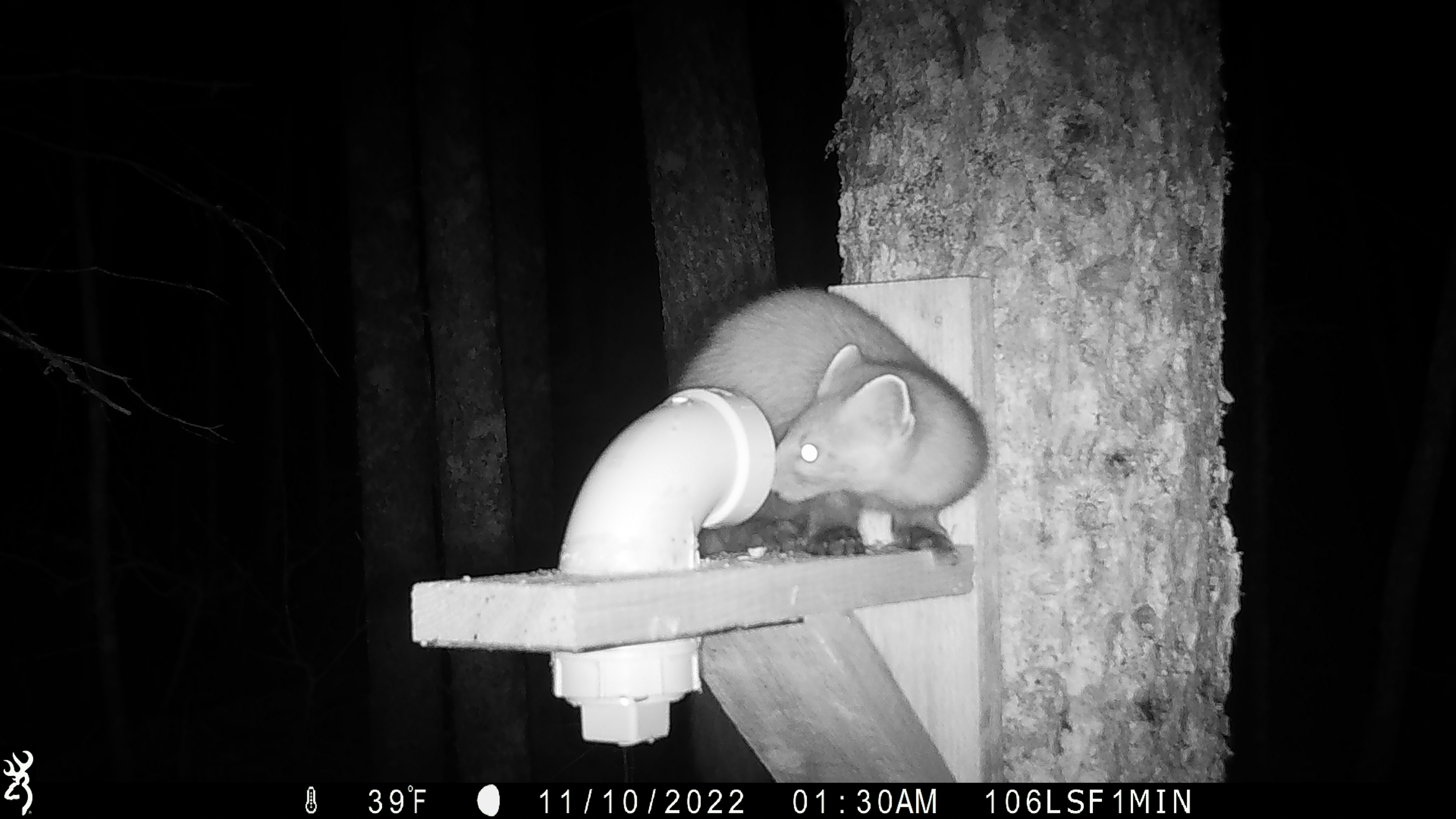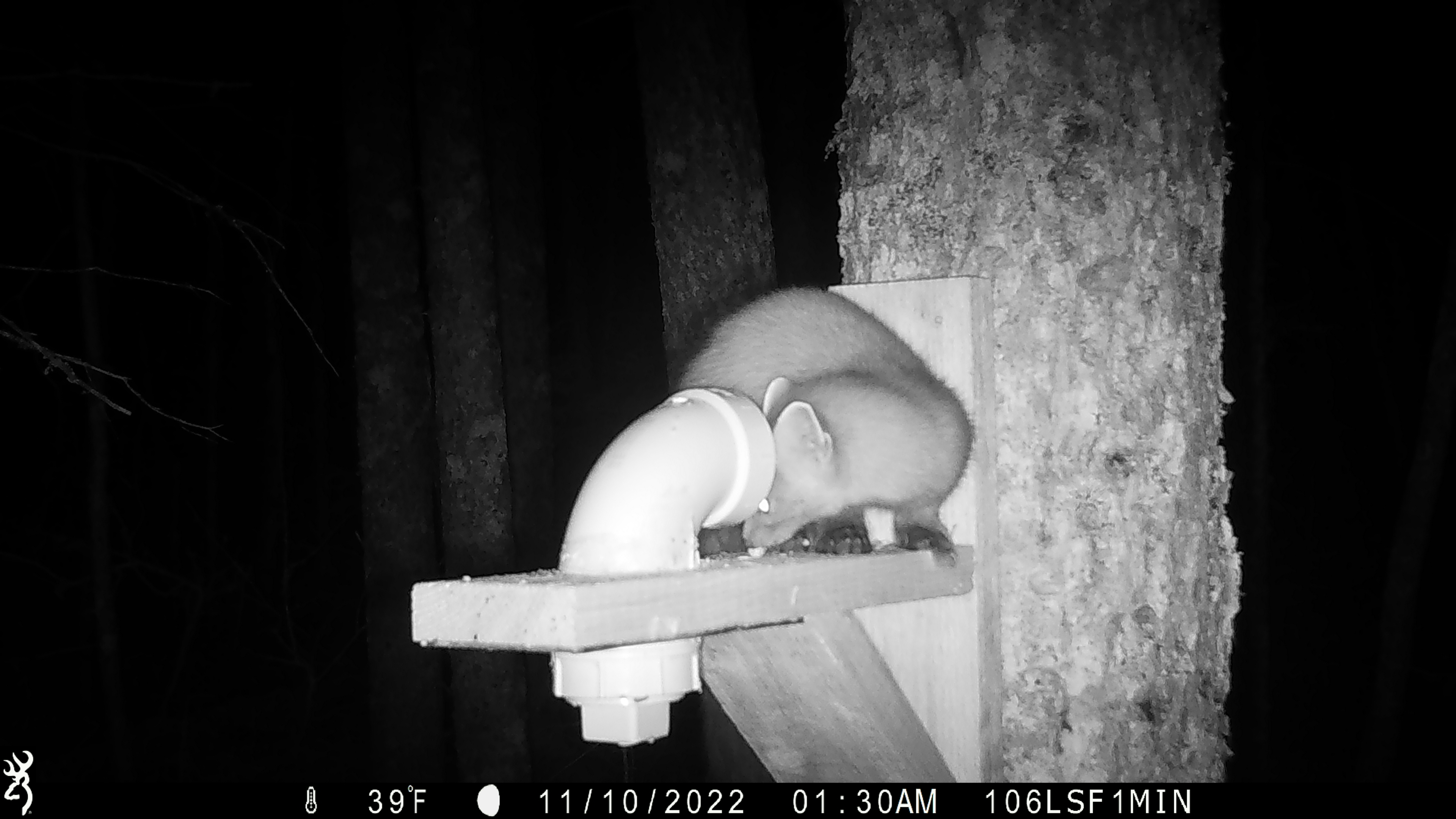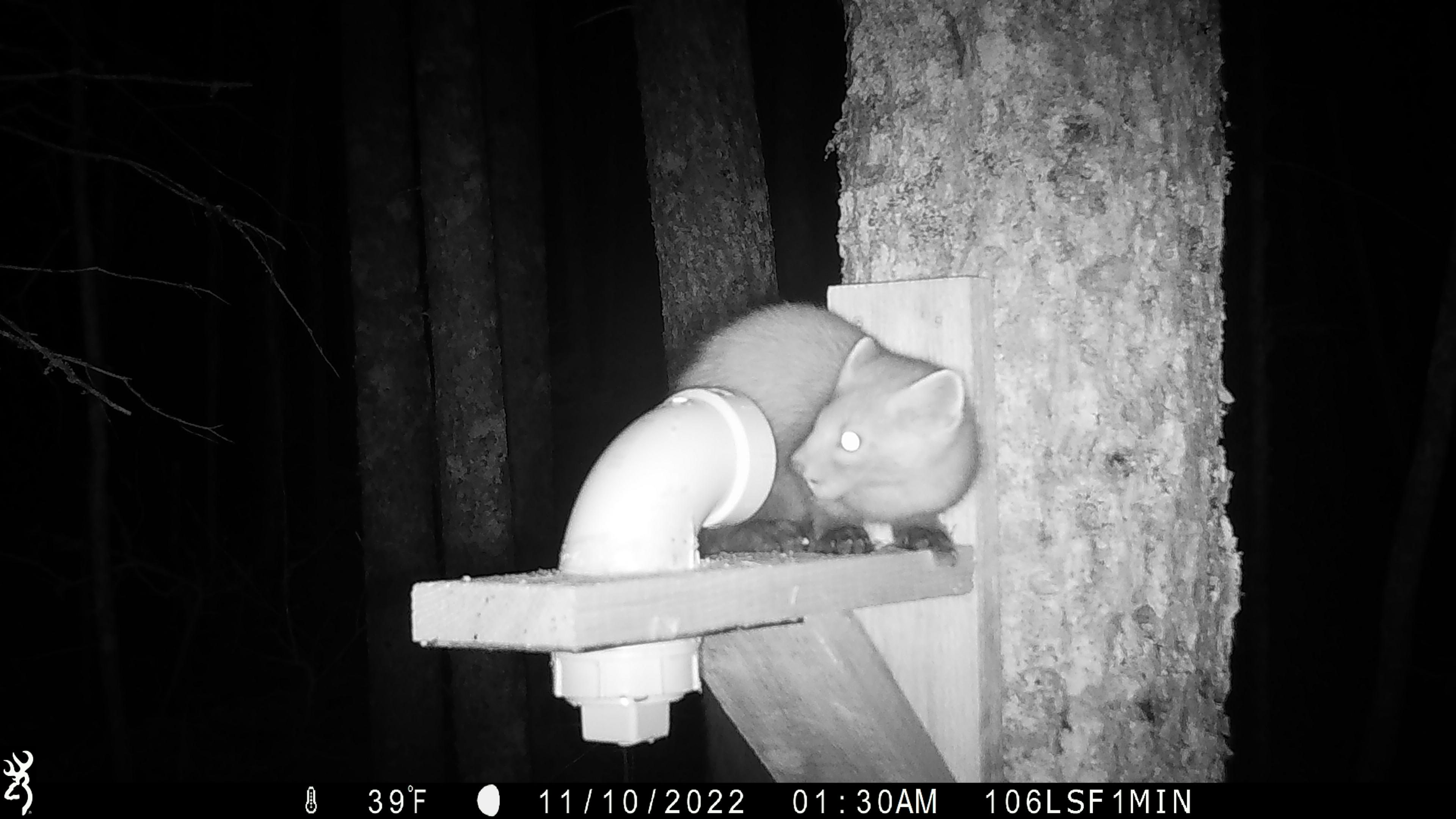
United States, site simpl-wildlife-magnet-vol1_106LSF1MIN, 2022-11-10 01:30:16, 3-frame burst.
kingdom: Animalia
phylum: Chordata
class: Mammalia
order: Carnivora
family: Mustelidae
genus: Martes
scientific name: Martes americana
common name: american marten